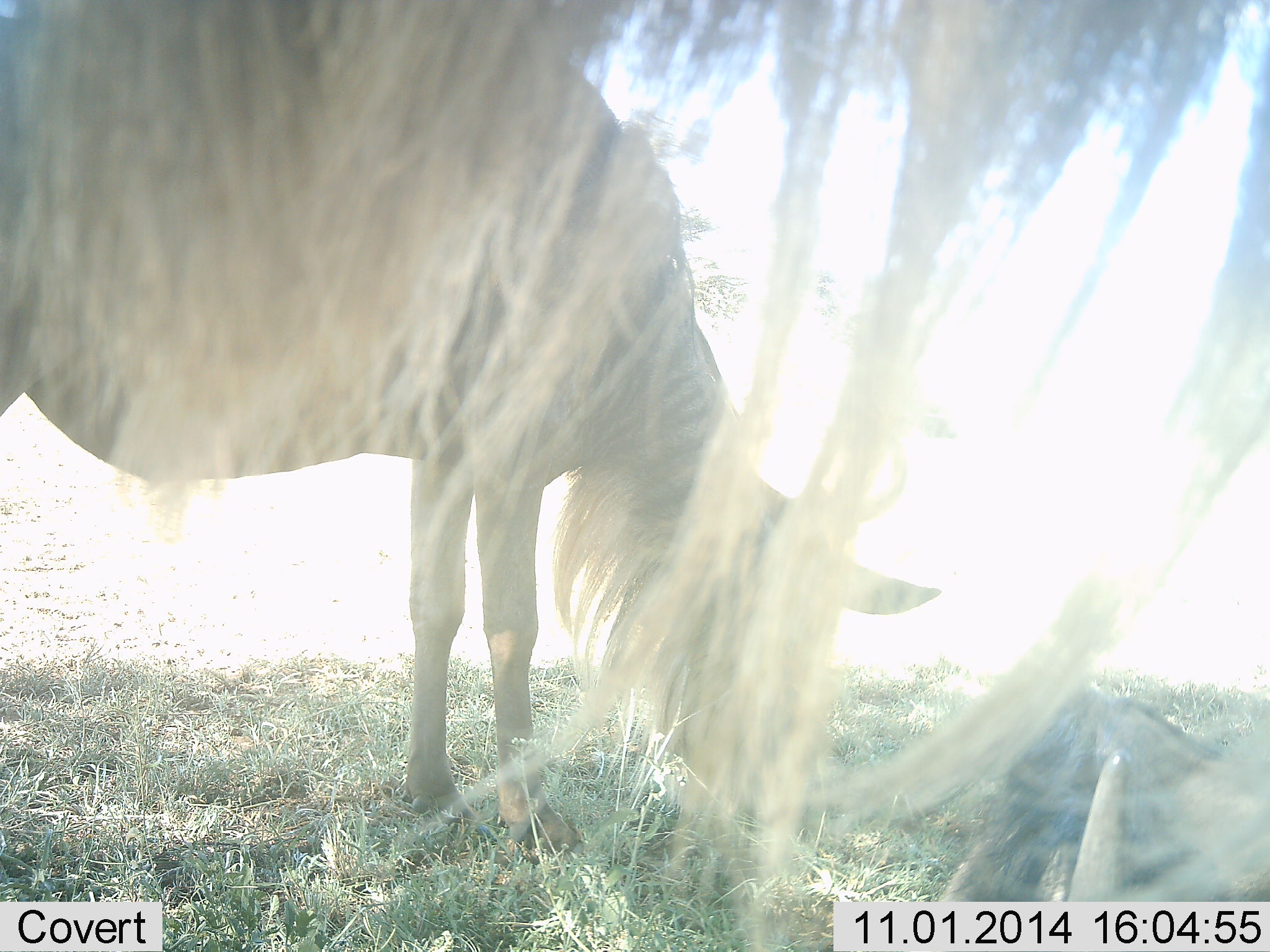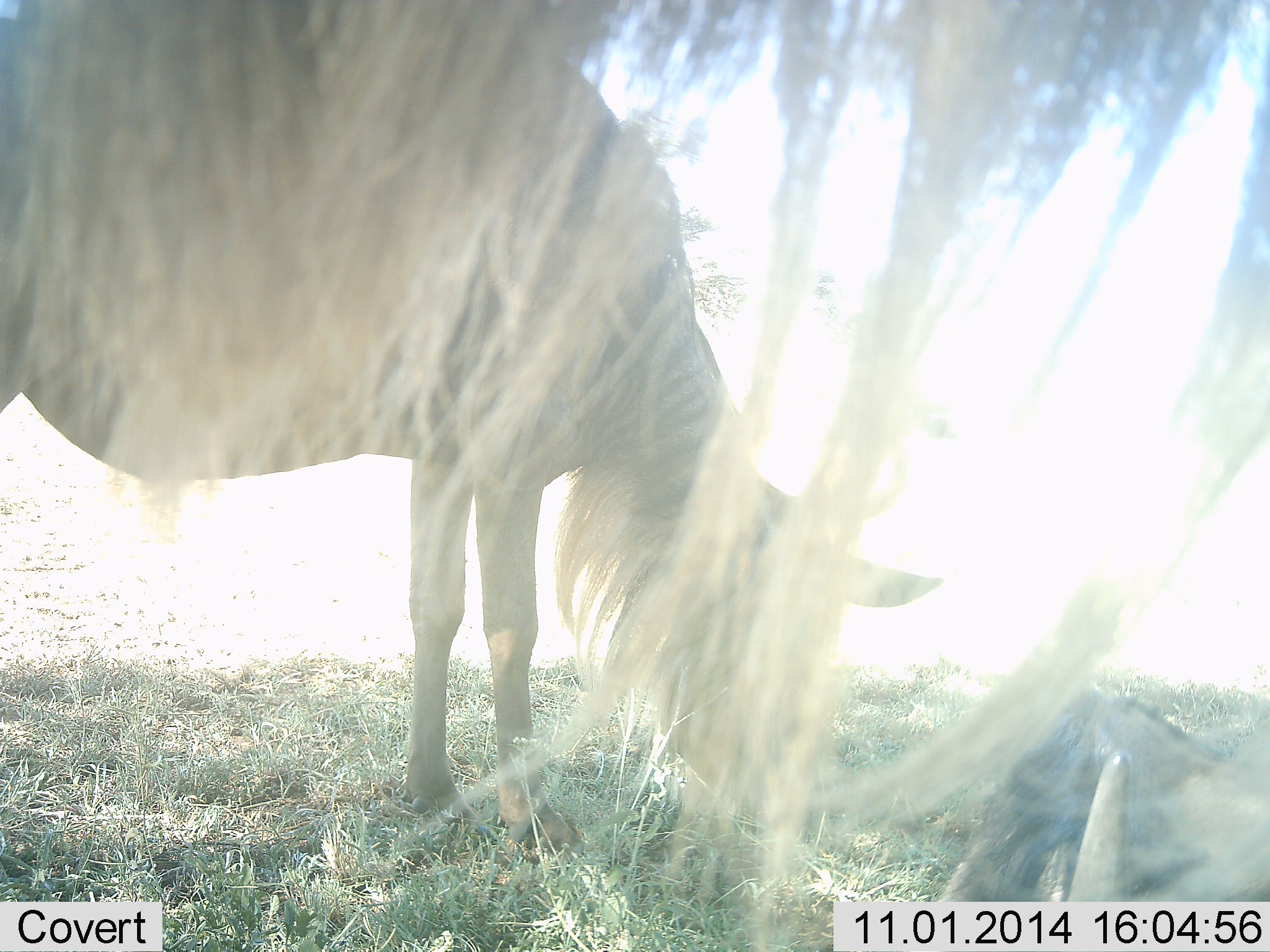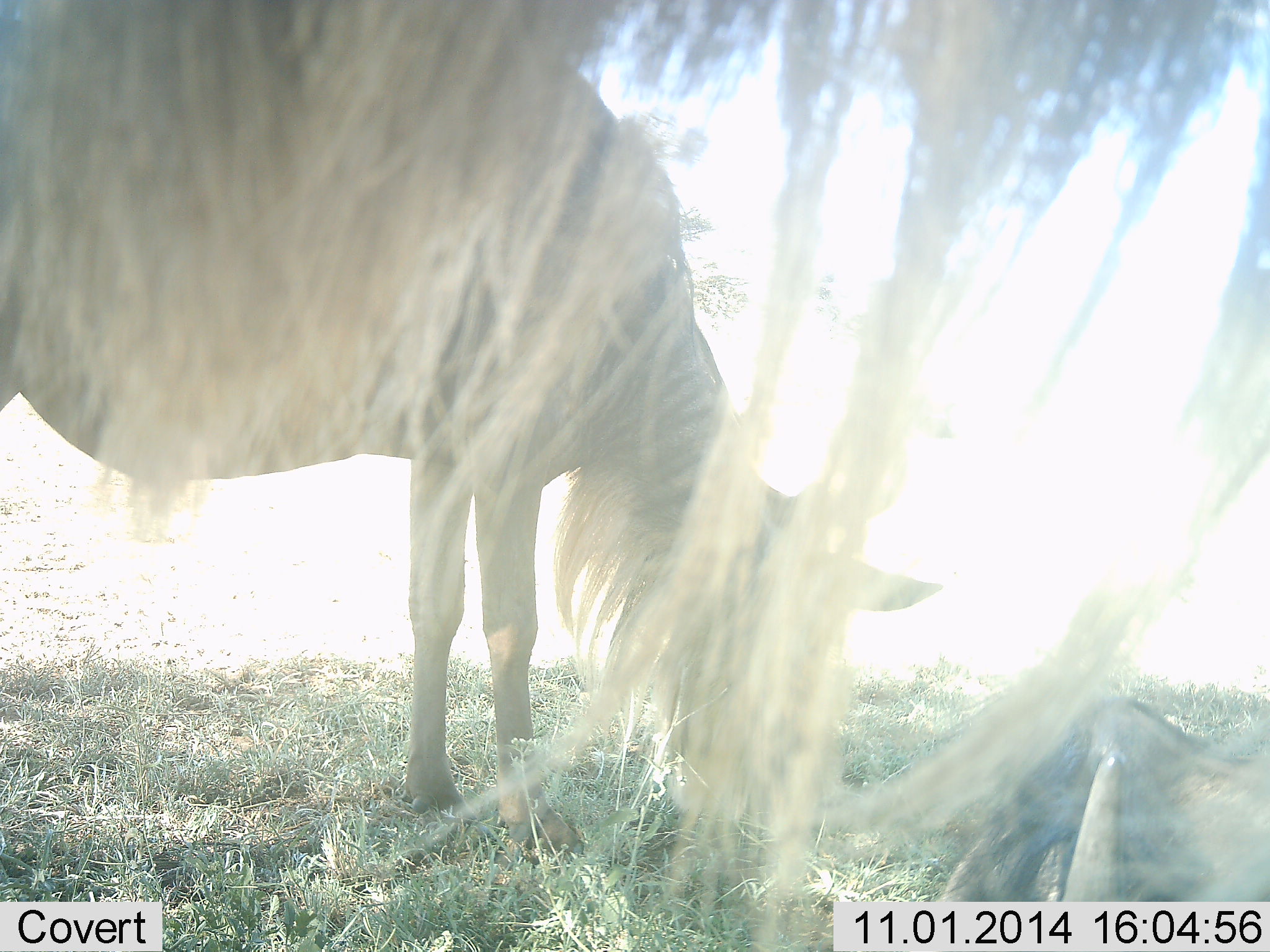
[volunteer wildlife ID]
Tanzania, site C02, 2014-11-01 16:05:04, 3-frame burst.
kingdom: Animalia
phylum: Chordata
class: Mammalia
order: Artiodactyla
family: Bovidae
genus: Connochaetes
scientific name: Connochaetes taurinus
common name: blue wildebeest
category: wildebeest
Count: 3.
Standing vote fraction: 60%.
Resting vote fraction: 50%.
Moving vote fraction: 0%.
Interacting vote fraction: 0%.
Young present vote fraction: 10%.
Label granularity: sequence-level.